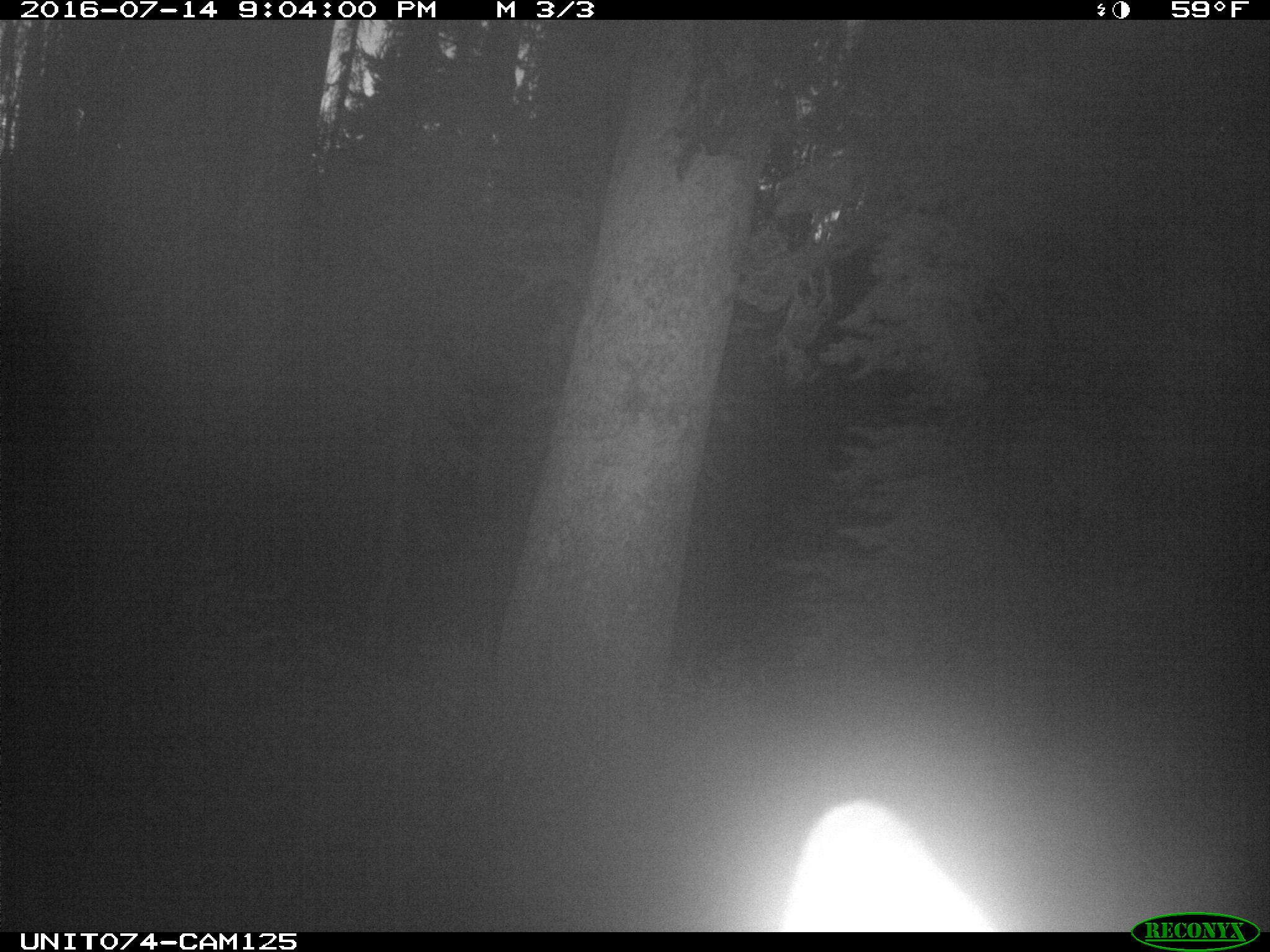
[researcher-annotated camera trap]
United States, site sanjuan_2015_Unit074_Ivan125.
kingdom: Animalia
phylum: Chordata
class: Mammalia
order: Artiodactyla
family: Cervidae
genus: Cervus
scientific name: Cervus elaphus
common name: red deer